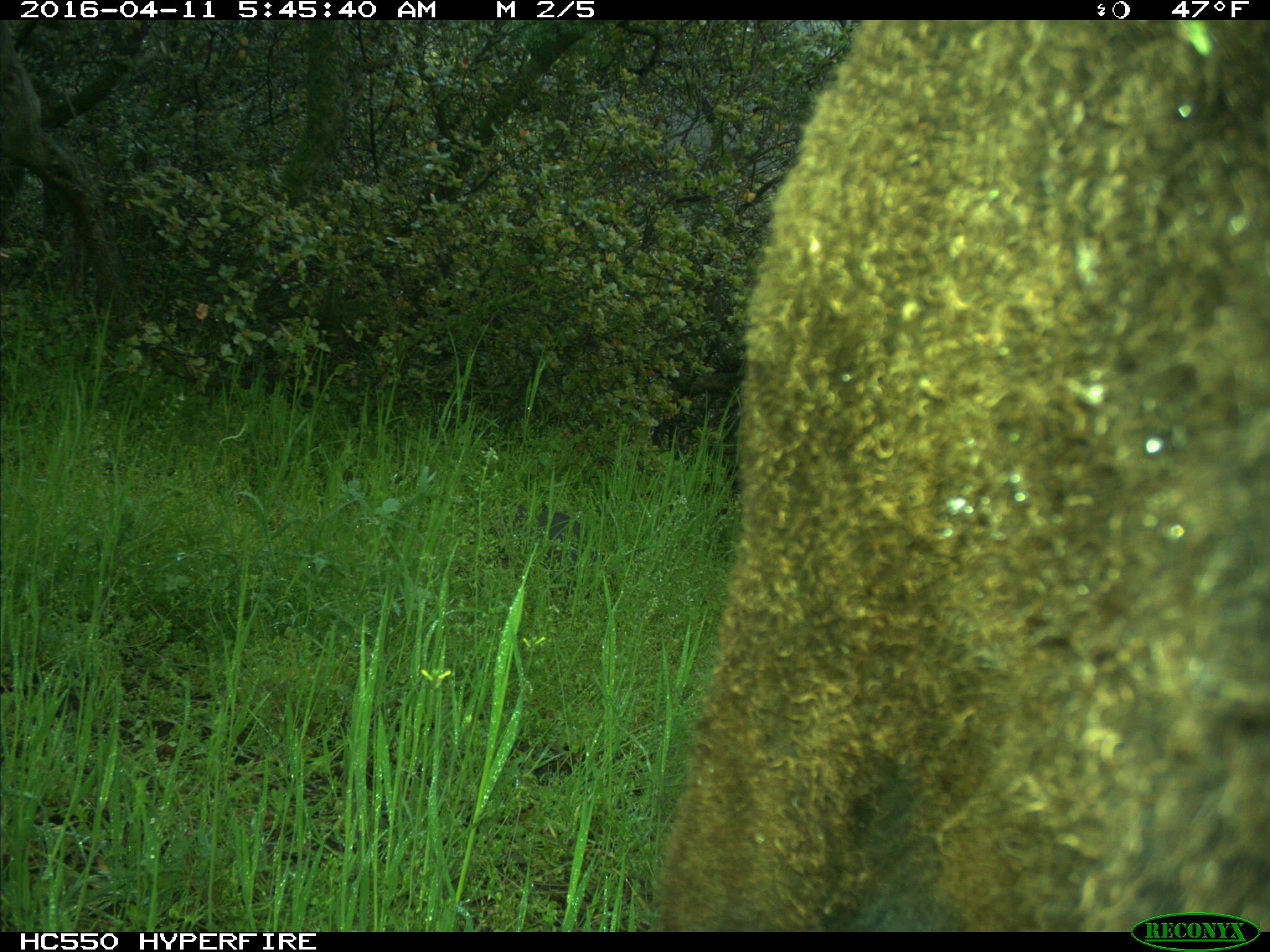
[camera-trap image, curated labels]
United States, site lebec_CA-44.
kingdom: Animalia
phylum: Chordata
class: Mammalia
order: Artiodactyla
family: Bovidae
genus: Bos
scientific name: Bos taurus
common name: domestic cow